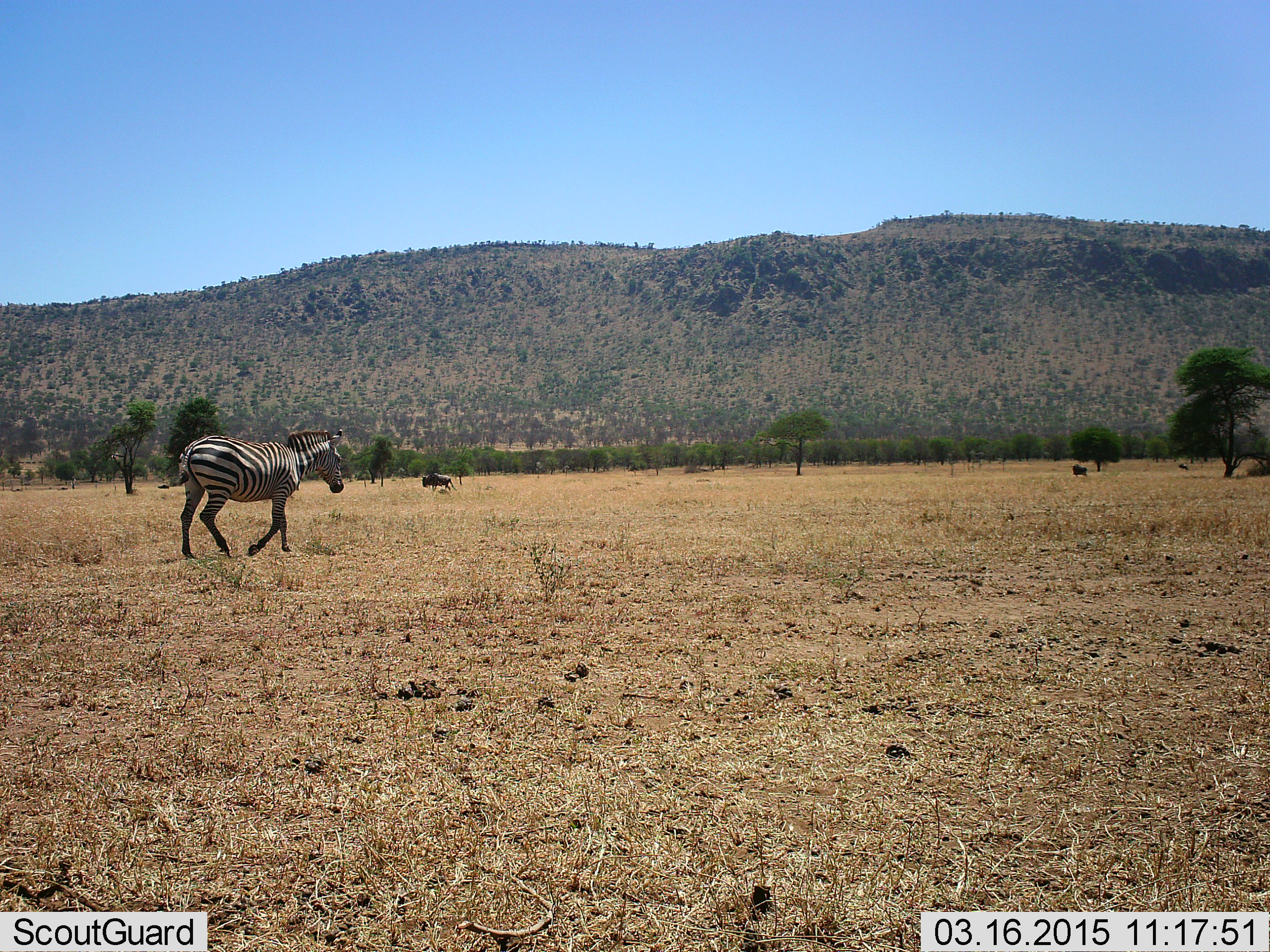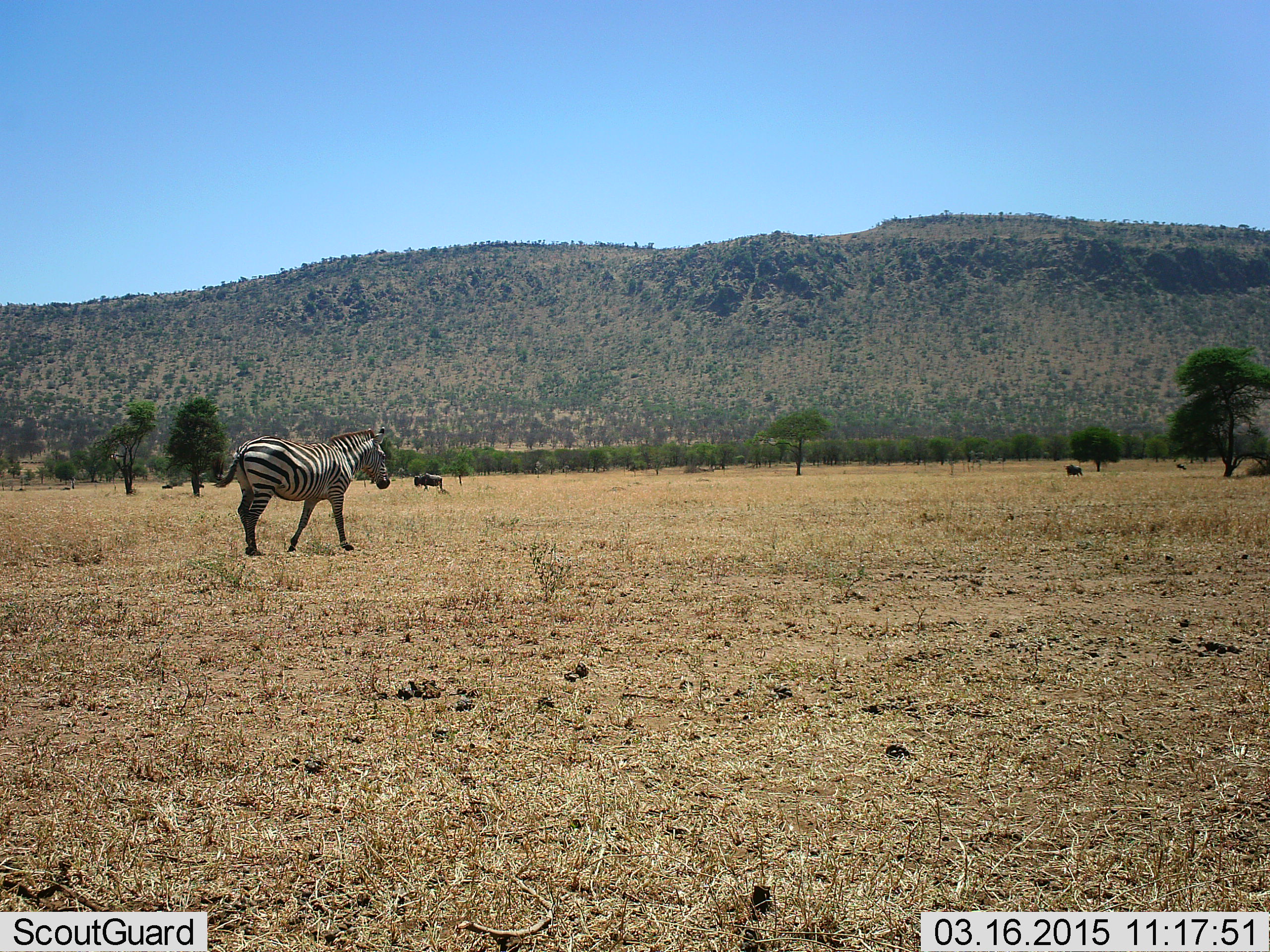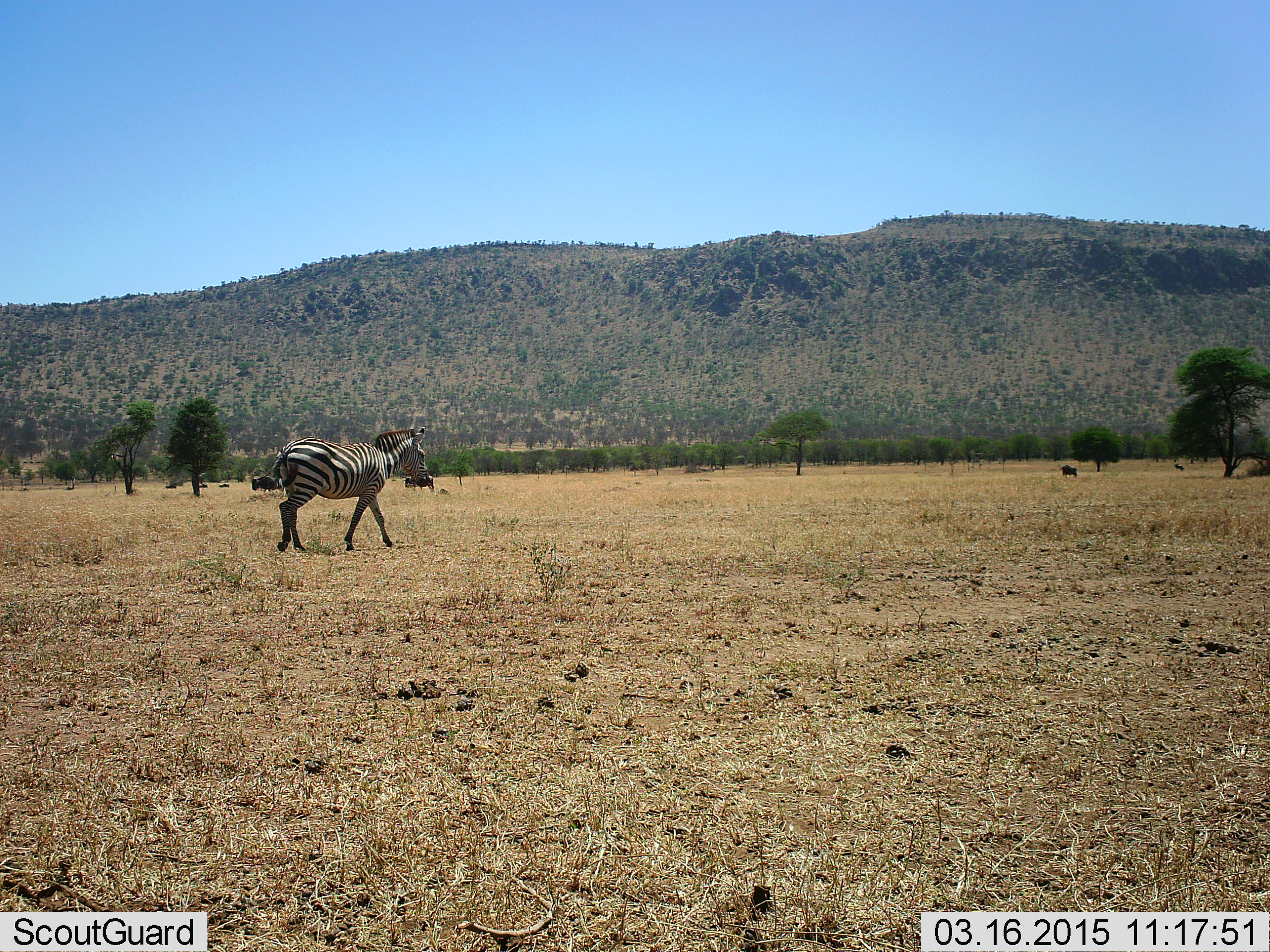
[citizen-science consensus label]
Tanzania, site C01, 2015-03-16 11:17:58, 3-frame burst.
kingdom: Animalia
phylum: Chordata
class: Mammalia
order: Artiodactyla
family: Bovidae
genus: Connochaetes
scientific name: Connochaetes taurinus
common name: blue wildebeest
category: wildebeest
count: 3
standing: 33%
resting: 0%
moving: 67%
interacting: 0%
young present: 0%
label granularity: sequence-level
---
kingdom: Animalia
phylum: Chordata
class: Mammalia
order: Perissodactyla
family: Equidae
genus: Equus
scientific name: Equus quagga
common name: plains zebra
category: zebra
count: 1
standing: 10%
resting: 0%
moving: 95%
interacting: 0%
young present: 0%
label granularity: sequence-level